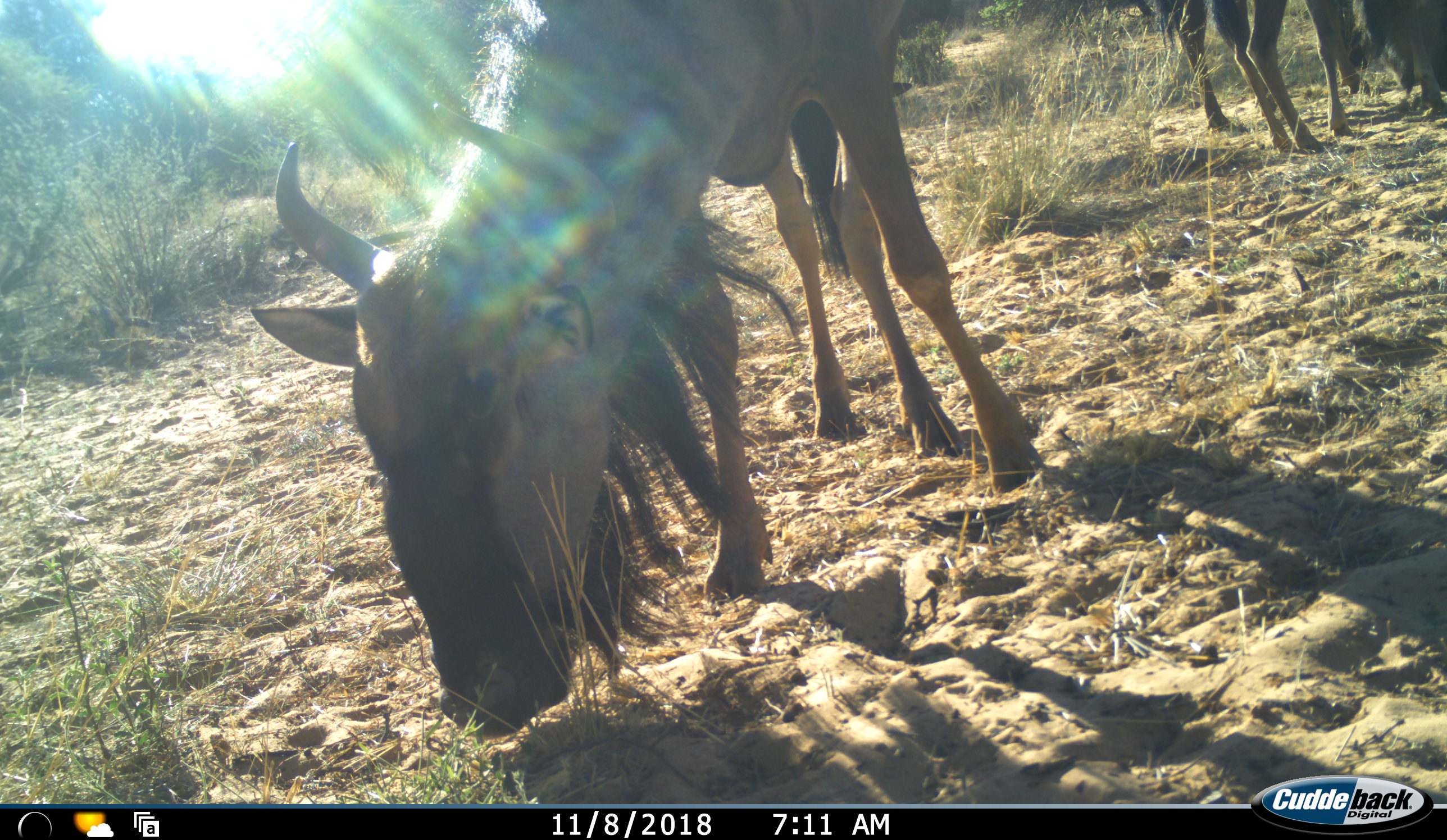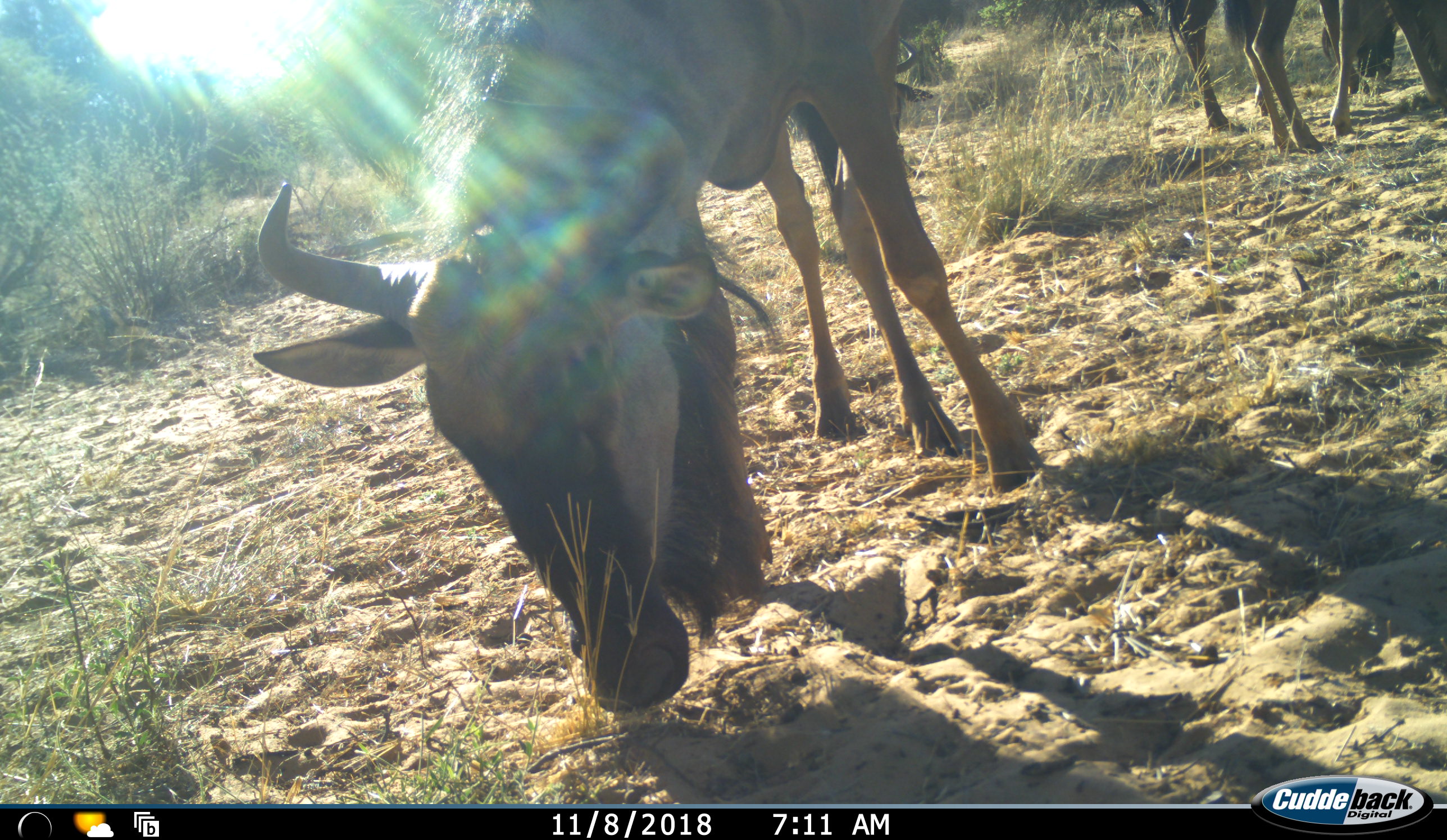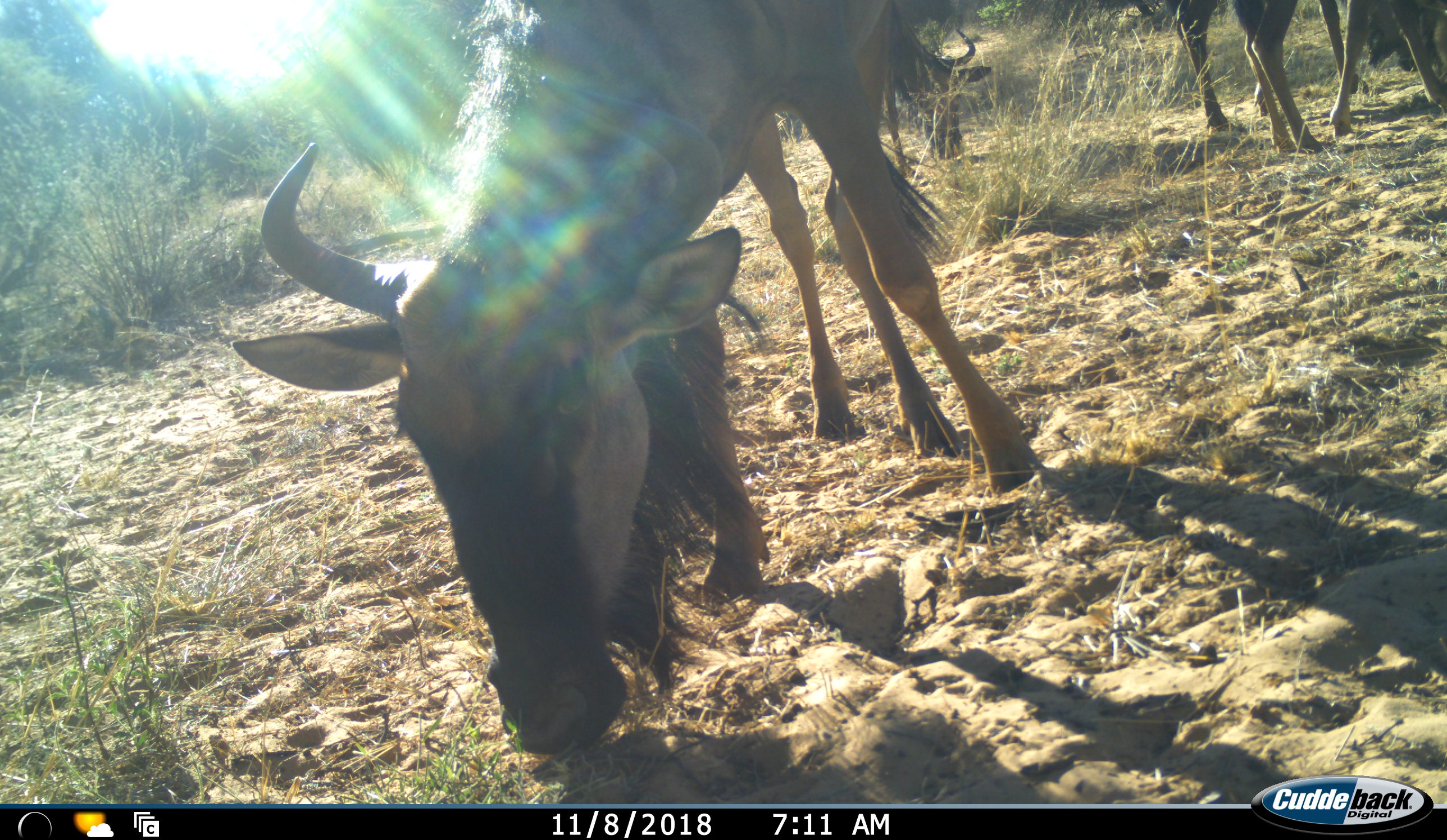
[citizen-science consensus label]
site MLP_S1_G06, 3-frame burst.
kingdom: Animalia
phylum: Chordata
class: Mammalia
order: Artiodactyla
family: Bovidae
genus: Connochaetes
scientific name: Connochaetes taurinus taurinus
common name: blue wildebeest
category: wildebeestblue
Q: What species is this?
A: Wildebeestblue (blue wildebeest) (Connochaetes taurinus taurinus).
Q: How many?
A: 4.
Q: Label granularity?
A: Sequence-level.